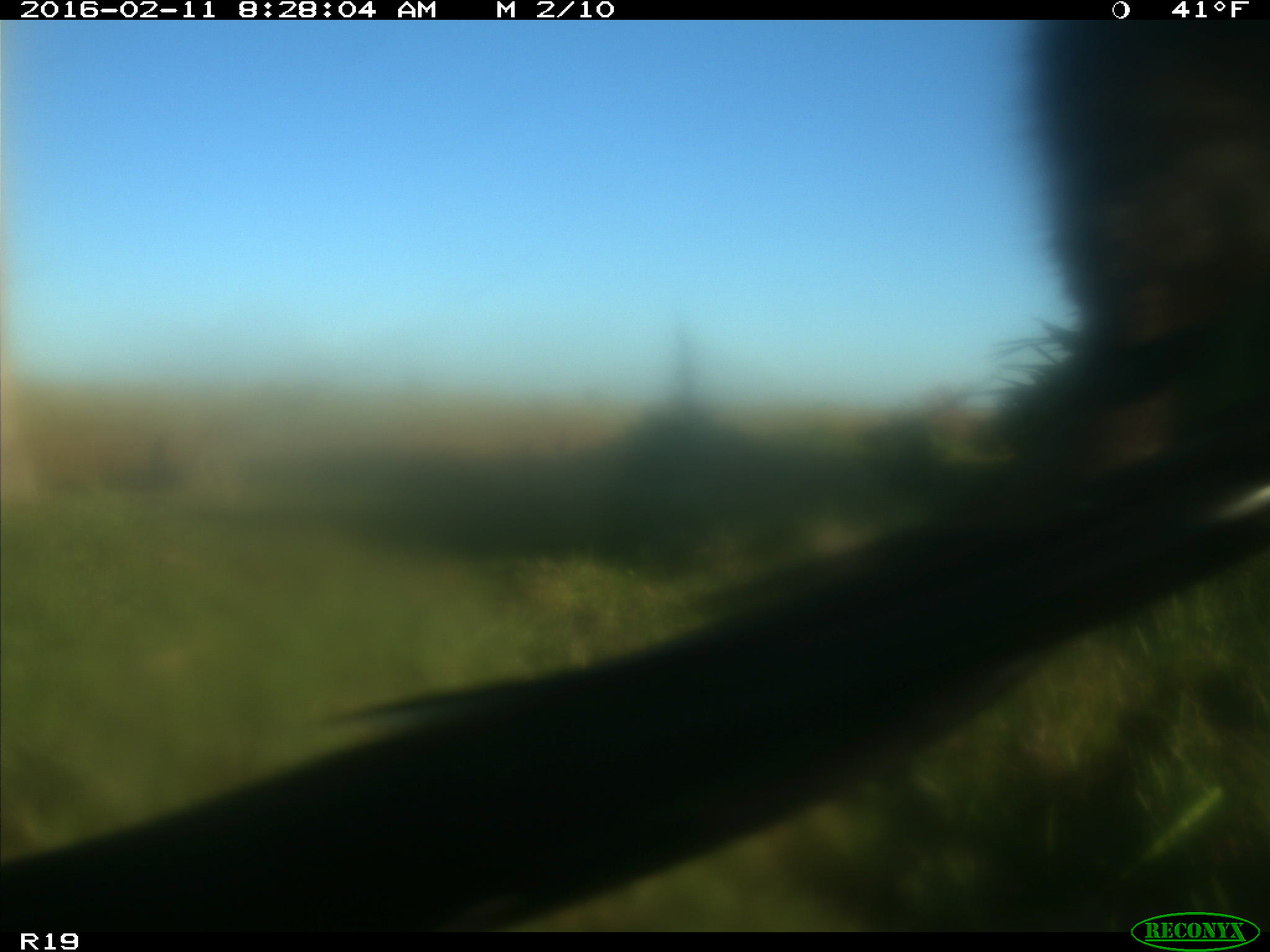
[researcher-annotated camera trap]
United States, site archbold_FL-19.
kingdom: Animalia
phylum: Chordata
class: Mammalia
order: Artiodactyla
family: Bovidae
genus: Bos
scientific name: Bos taurus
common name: domestic cow